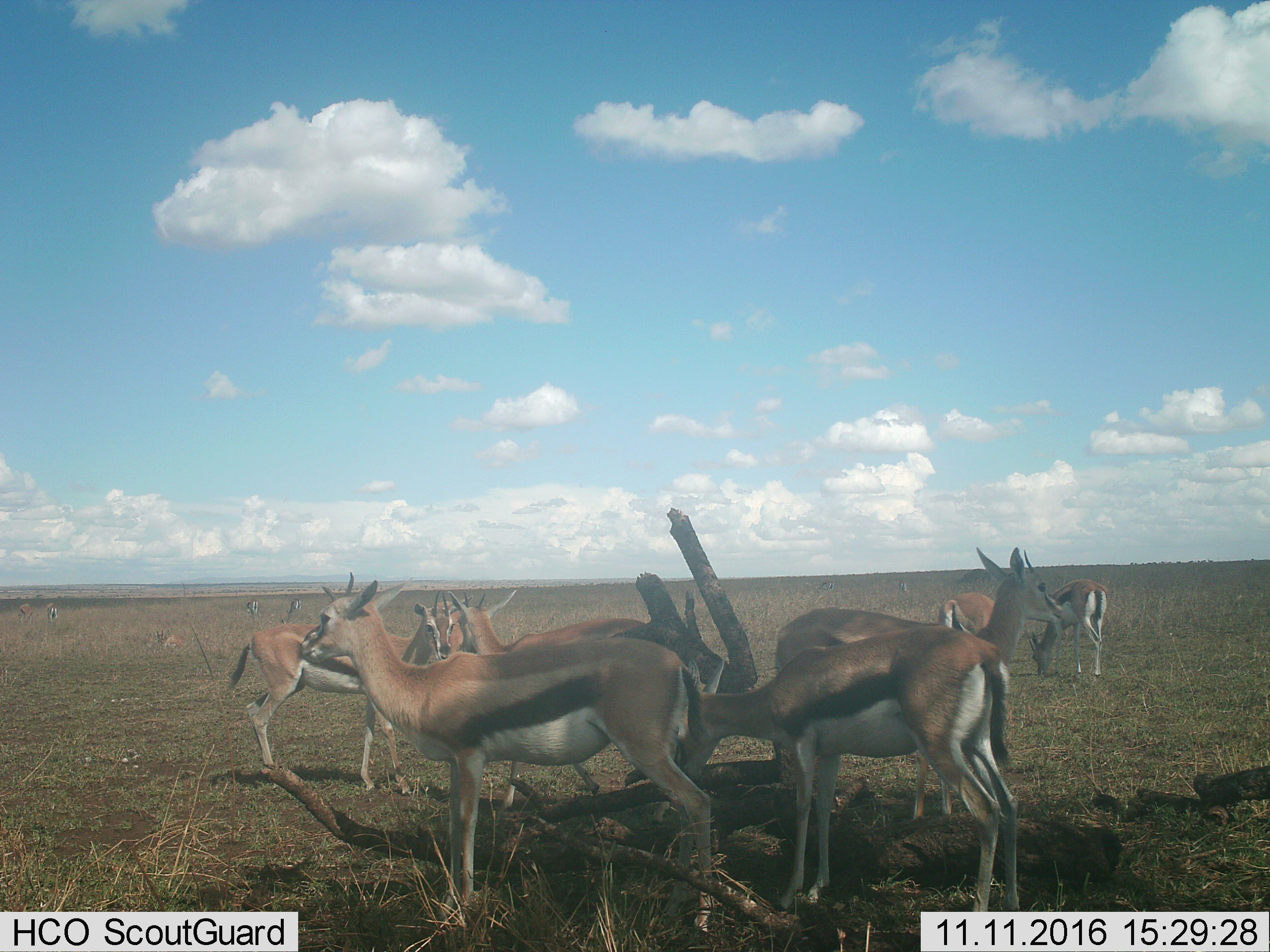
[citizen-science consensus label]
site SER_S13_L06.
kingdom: Animalia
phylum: Chordata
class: Mammalia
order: Artiodactyla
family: Bovidae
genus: Eudorcas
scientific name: Eudorcas thomsonii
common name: thomson's gazelle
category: gazellethomsons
Gazellethomsons (thomson's gazelle) (Eudorcas thomsonii), count 11-50. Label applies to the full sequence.